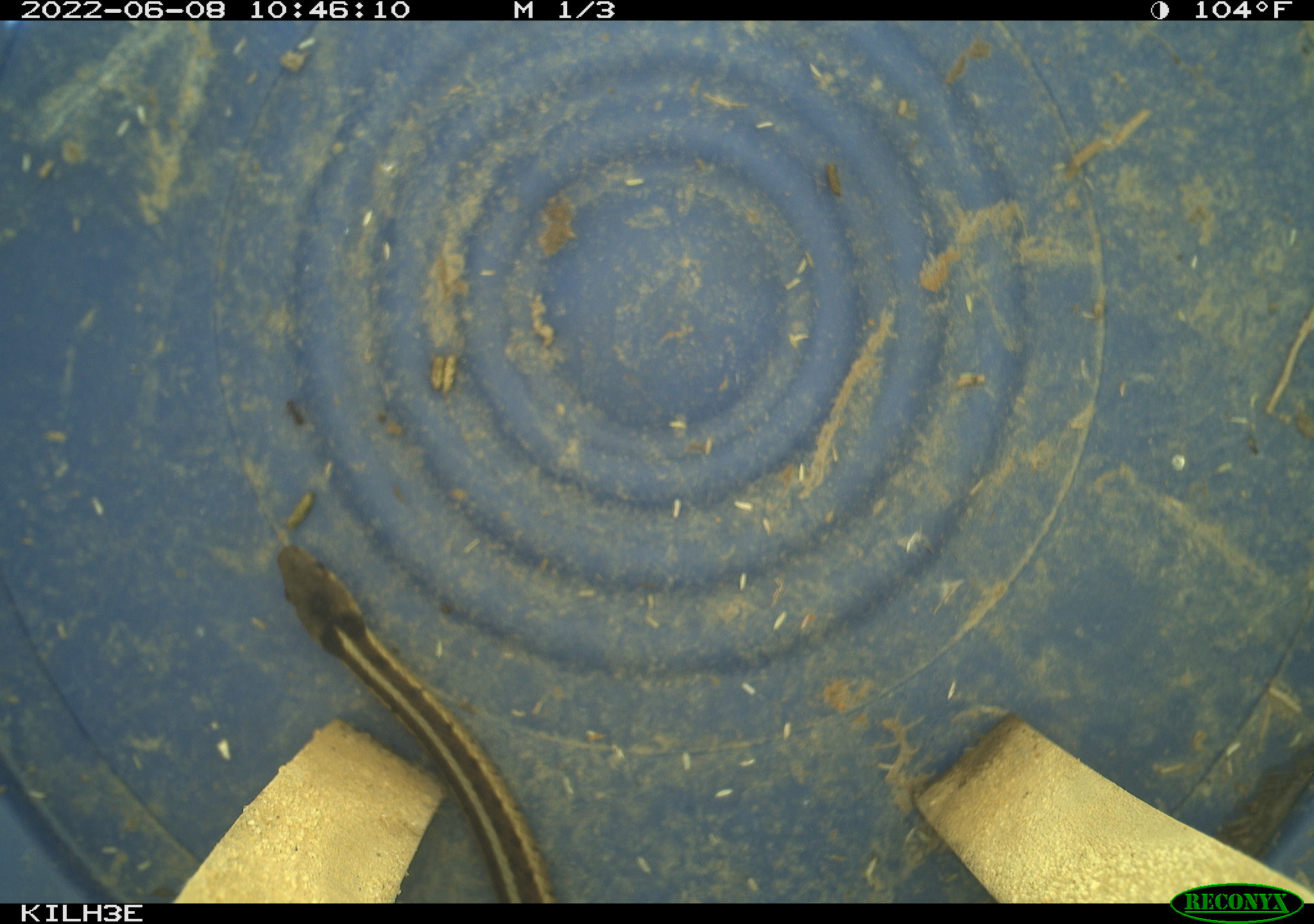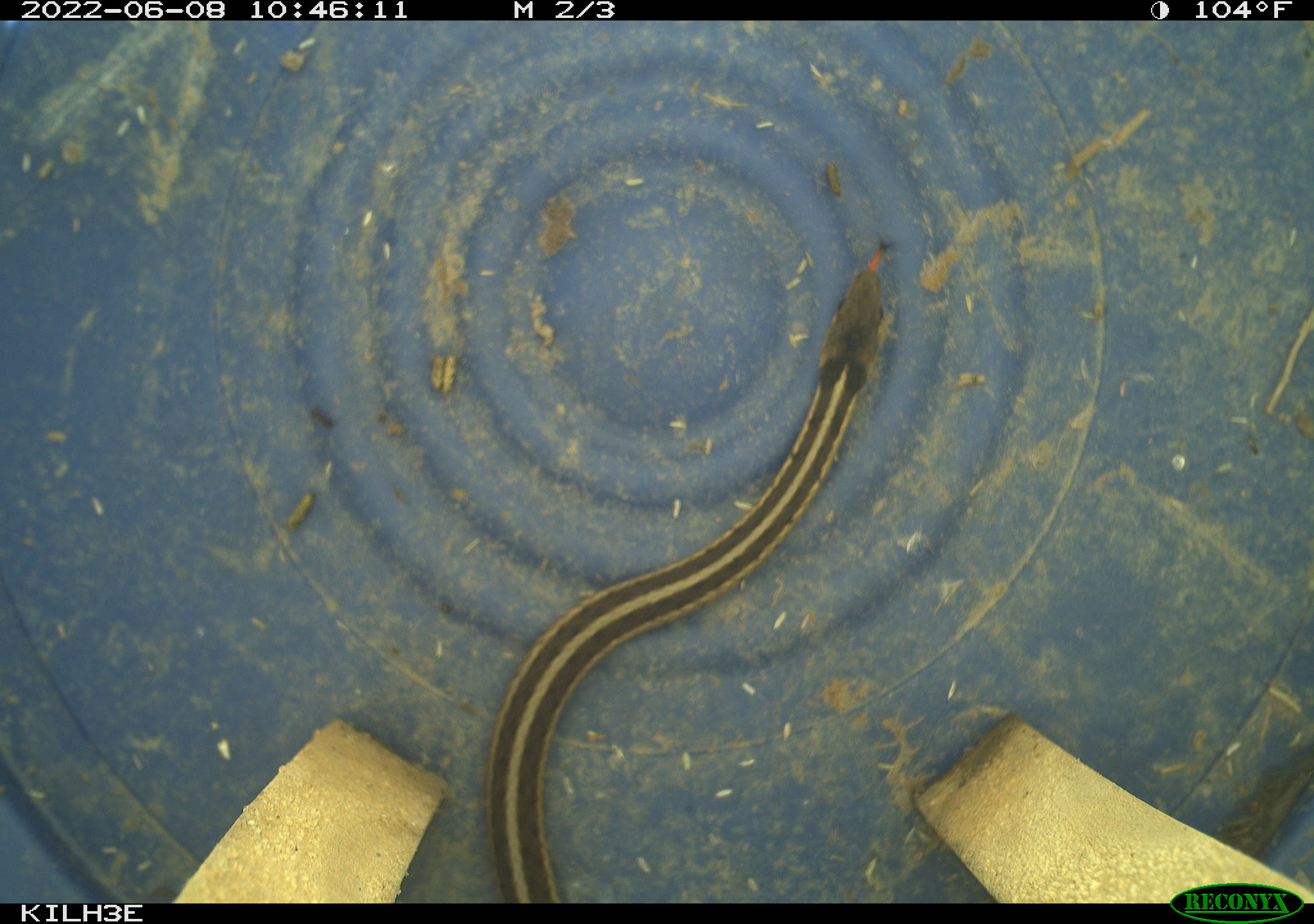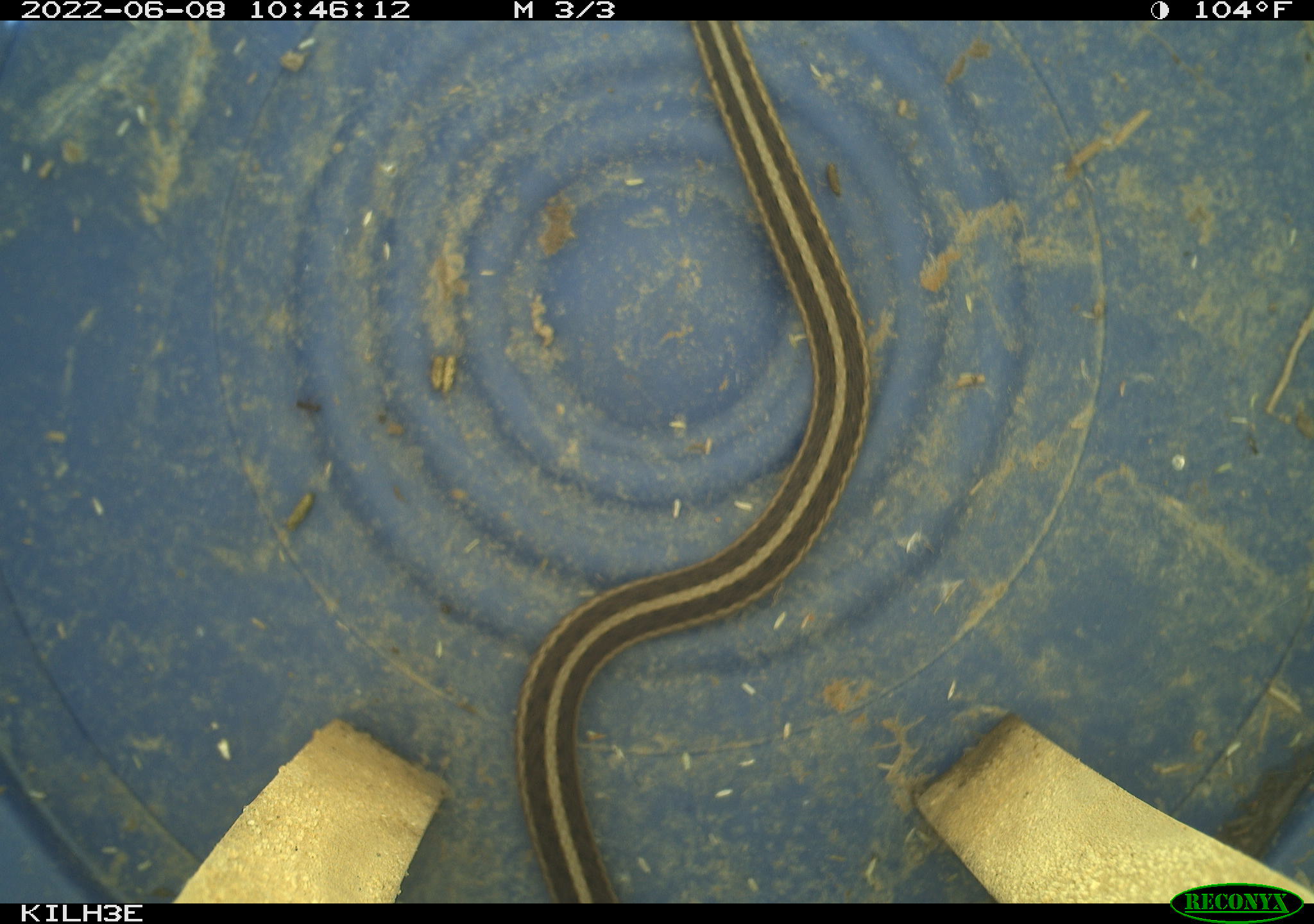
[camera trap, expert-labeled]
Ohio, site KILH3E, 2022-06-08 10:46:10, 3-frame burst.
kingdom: Animalia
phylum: Chordata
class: Reptilia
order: Squamata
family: Colubridae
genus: Thamnophis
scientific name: Thamnophis sirtalis sirtalis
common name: eastern gartersnake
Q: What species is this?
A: Eastern gartersnake (Thamnophis sirtalis sirtalis).